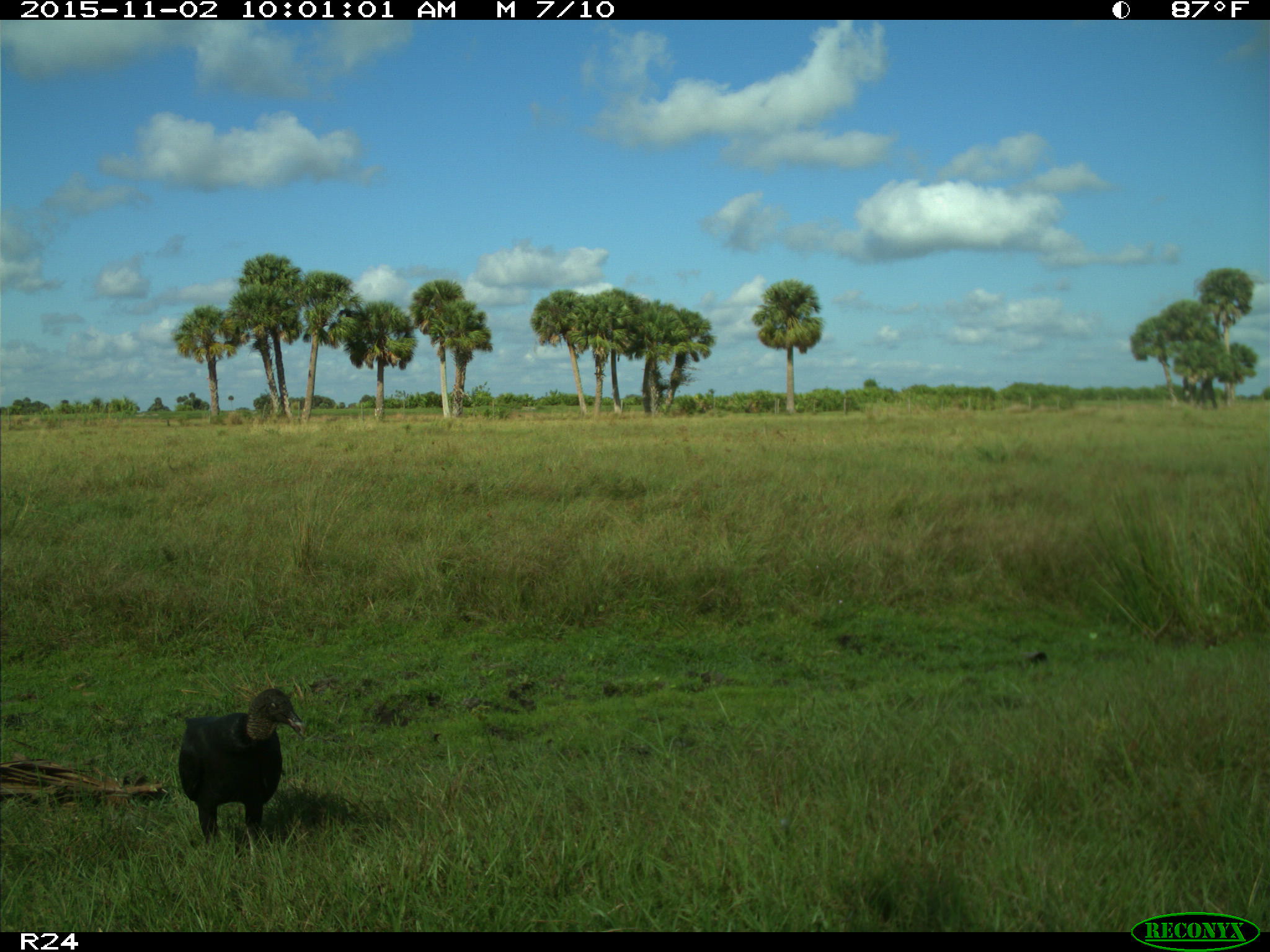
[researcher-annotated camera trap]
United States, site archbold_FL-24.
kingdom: Animalia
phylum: Chordata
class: Aves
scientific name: Aves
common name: birds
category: unidentified bird